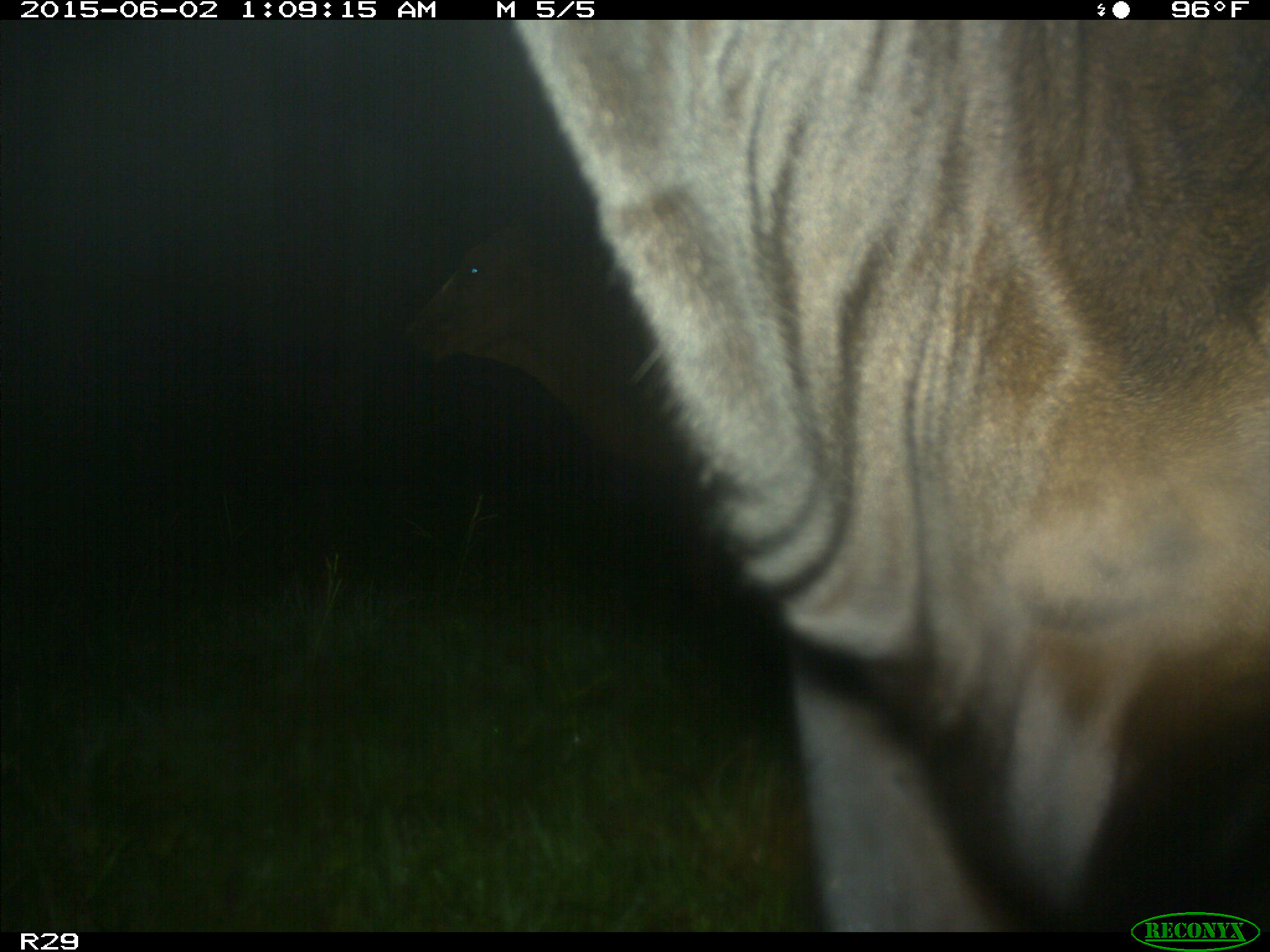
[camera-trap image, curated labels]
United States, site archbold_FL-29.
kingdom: Animalia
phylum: Chordata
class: Mammalia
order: Artiodactyla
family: Bovidae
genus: Bos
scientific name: Bos taurus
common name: domestic cow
Bos taurus (domestic cow).